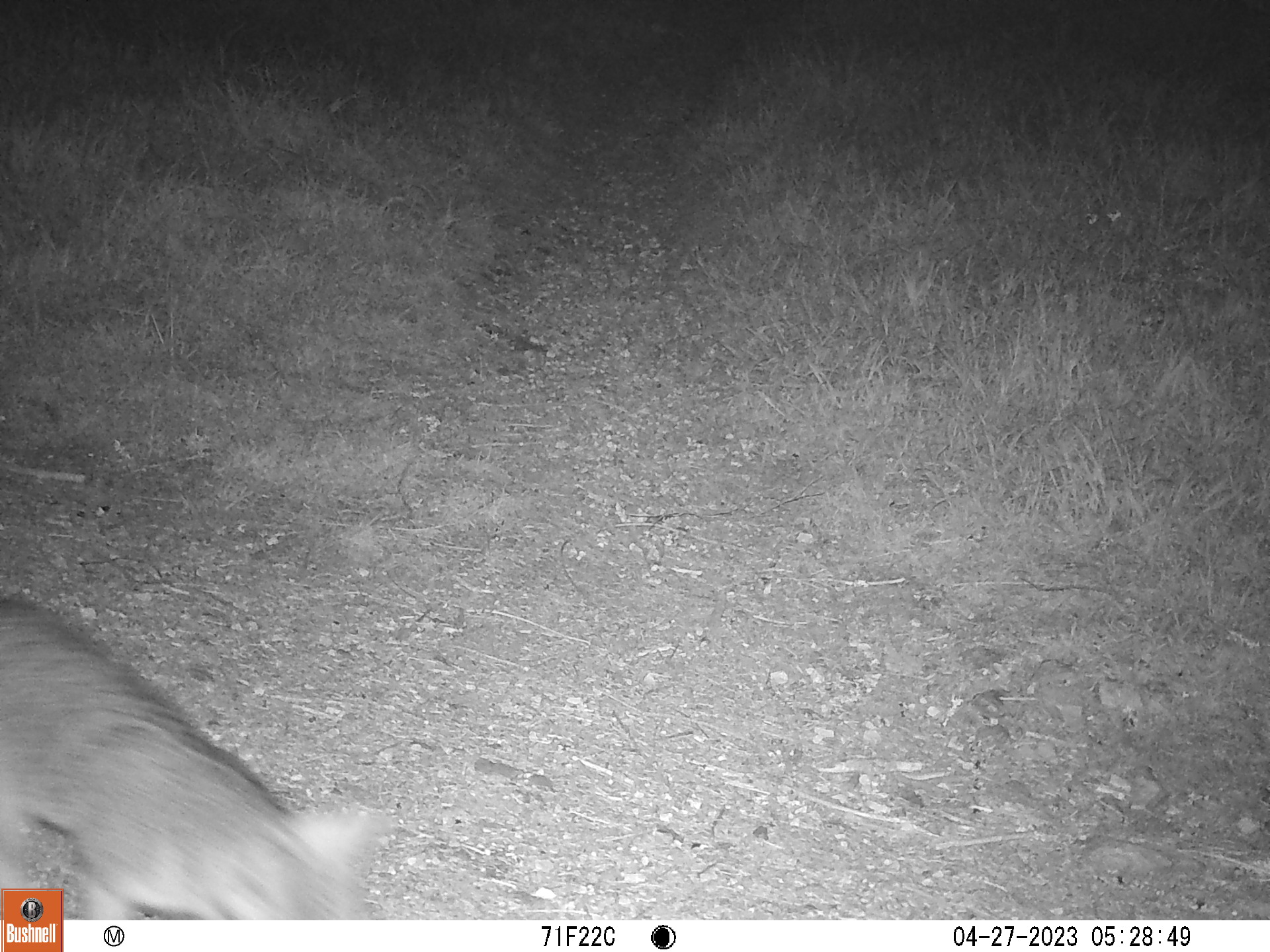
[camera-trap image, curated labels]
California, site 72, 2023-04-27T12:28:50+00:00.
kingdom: Animalia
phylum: Chordata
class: Mammalia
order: Carnivora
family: Canidae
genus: Urocyon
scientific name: Urocyon cinereoargenteus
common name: gray fox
Gray fox (Urocyon cinereoargenteus).